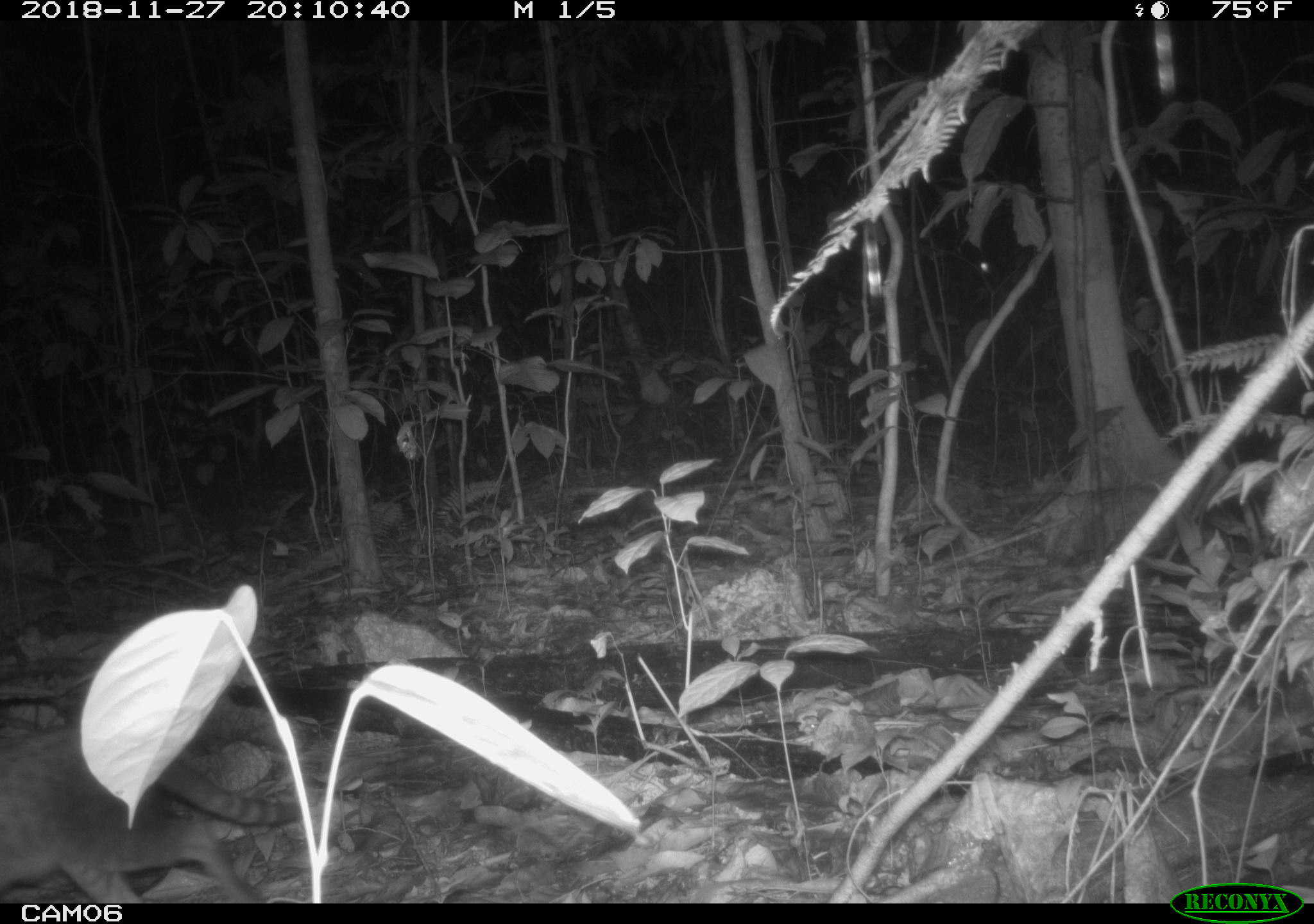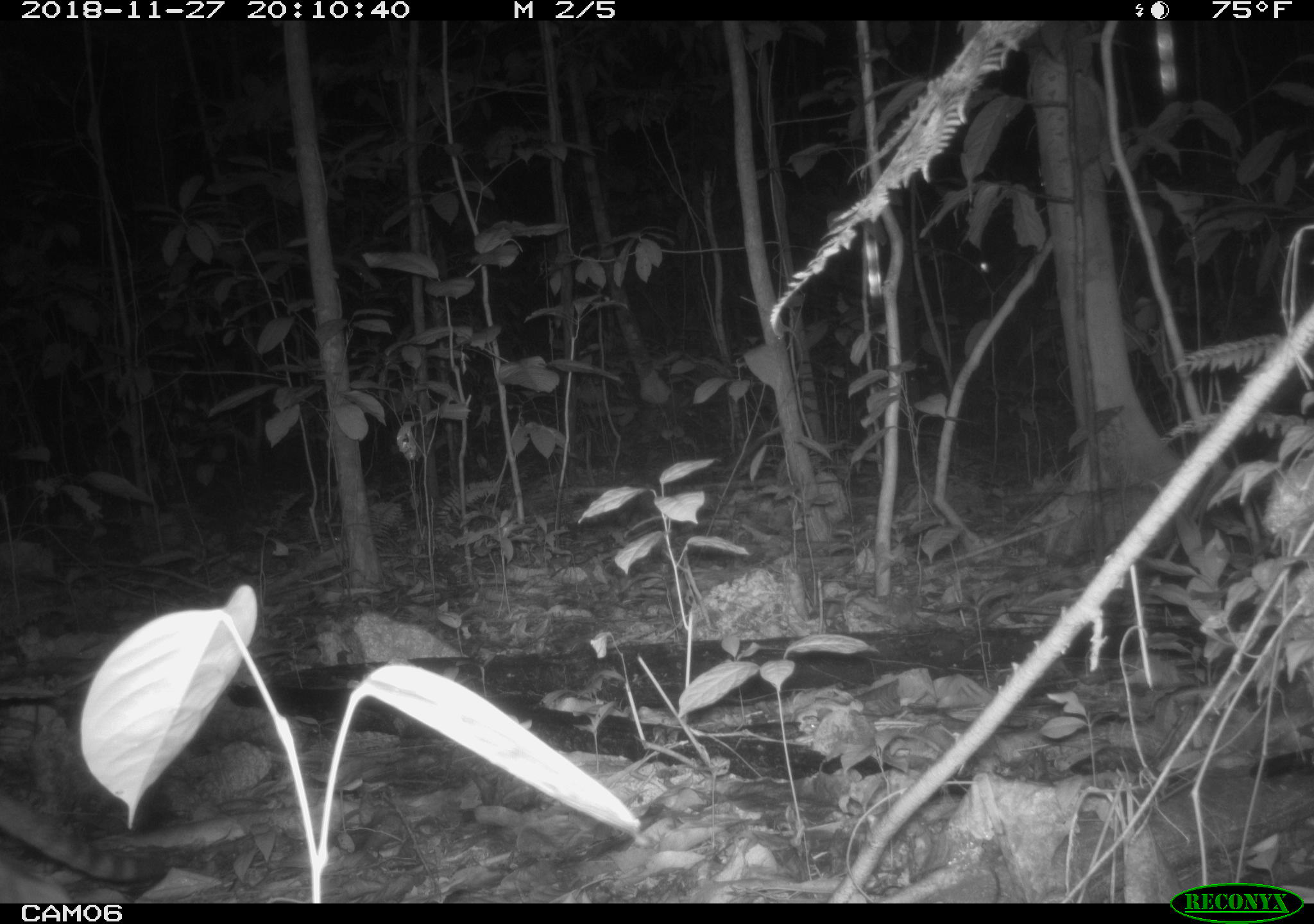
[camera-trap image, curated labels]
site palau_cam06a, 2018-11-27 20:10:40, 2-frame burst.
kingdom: Animalia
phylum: Chordata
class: Mammalia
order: Carnivora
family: Felidae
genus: Felis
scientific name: Felis catus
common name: cat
Cat (Felis catus).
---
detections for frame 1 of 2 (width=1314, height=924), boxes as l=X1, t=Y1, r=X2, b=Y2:
cat: l=0, t=720, r=305, b=907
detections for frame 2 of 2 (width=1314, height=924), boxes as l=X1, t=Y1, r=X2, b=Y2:
cat: l=0, t=783, r=204, b=895